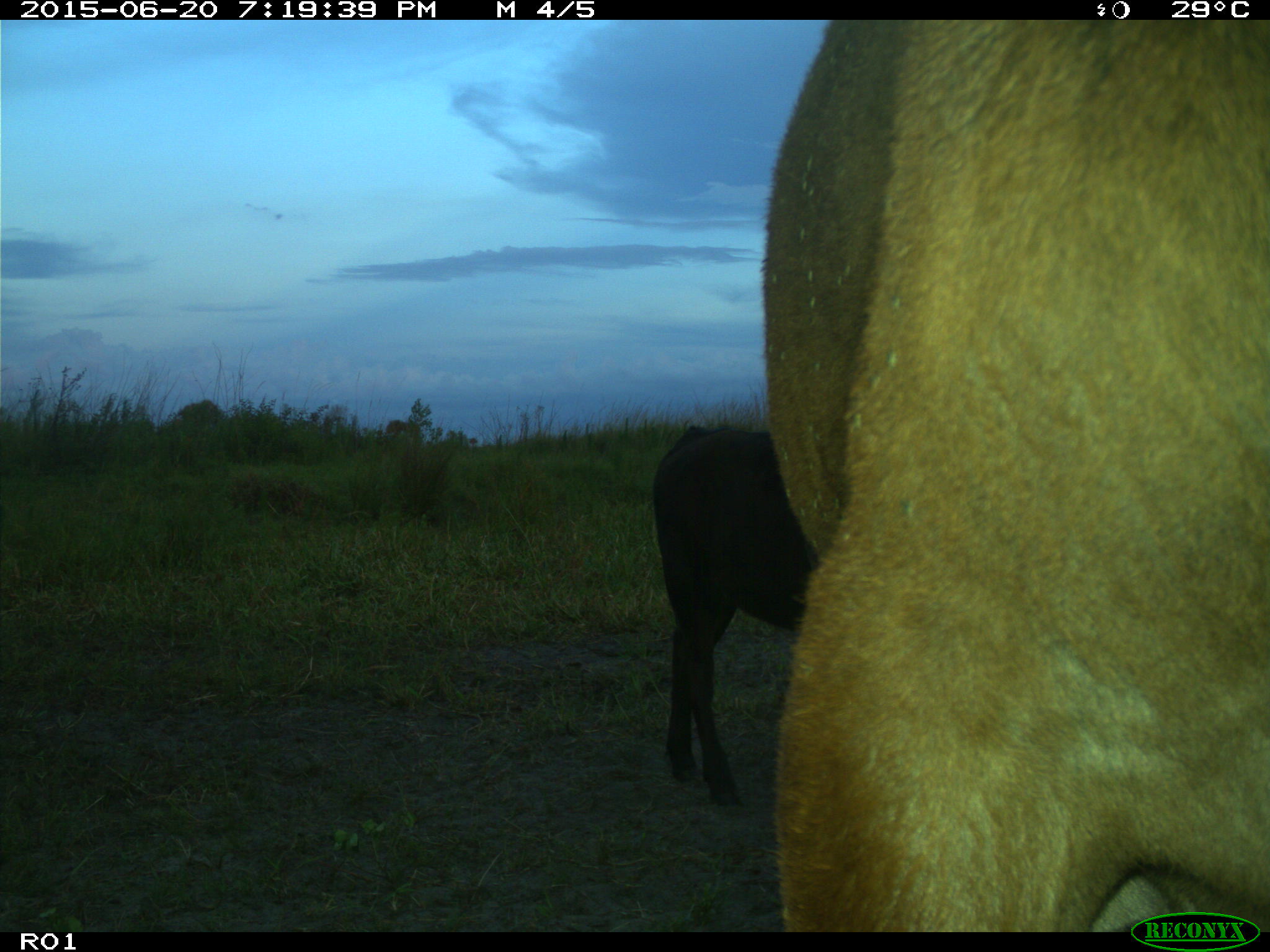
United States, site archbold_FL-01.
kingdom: Animalia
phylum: Chordata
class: Mammalia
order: Artiodactyla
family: Bovidae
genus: Bos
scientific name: Bos taurus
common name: domestic cow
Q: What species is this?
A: Bos taurus (domestic cow).